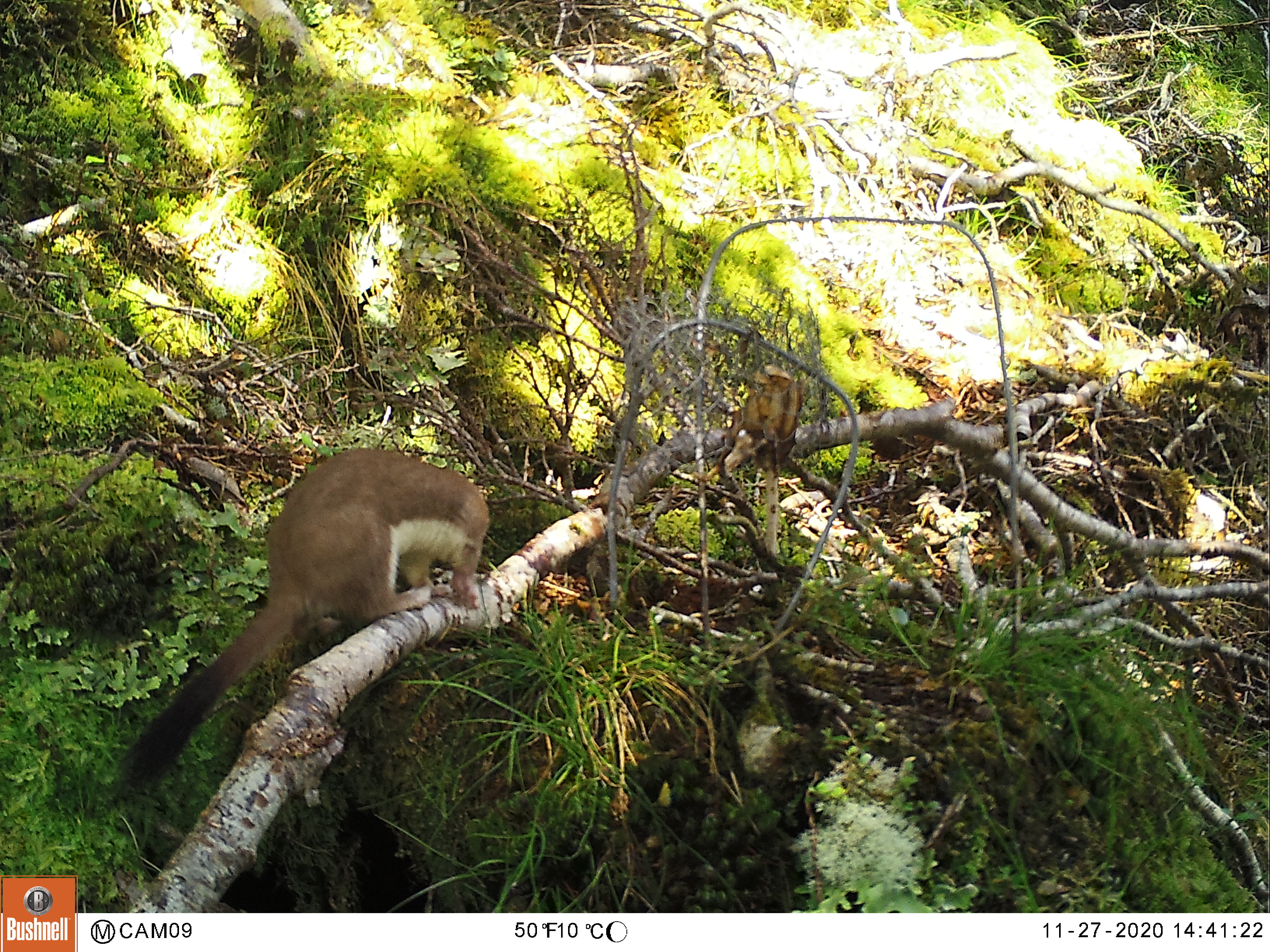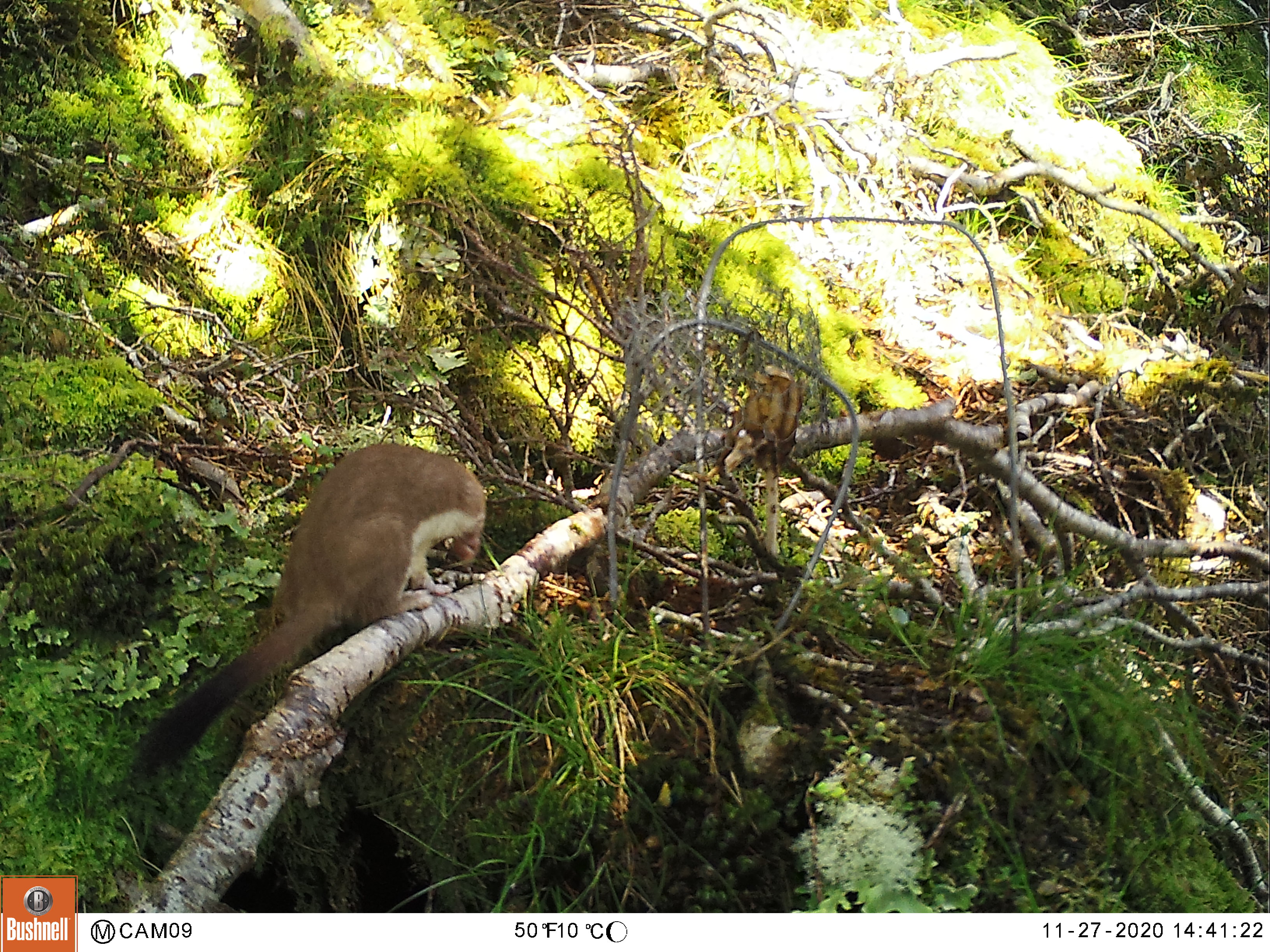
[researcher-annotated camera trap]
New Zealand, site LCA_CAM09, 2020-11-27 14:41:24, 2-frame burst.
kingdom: Animalia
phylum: Chordata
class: Mammalia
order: Carnivora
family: Mustelidae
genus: Mustela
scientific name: Mustela erminea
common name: stoat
Stoat (Mustela erminea).